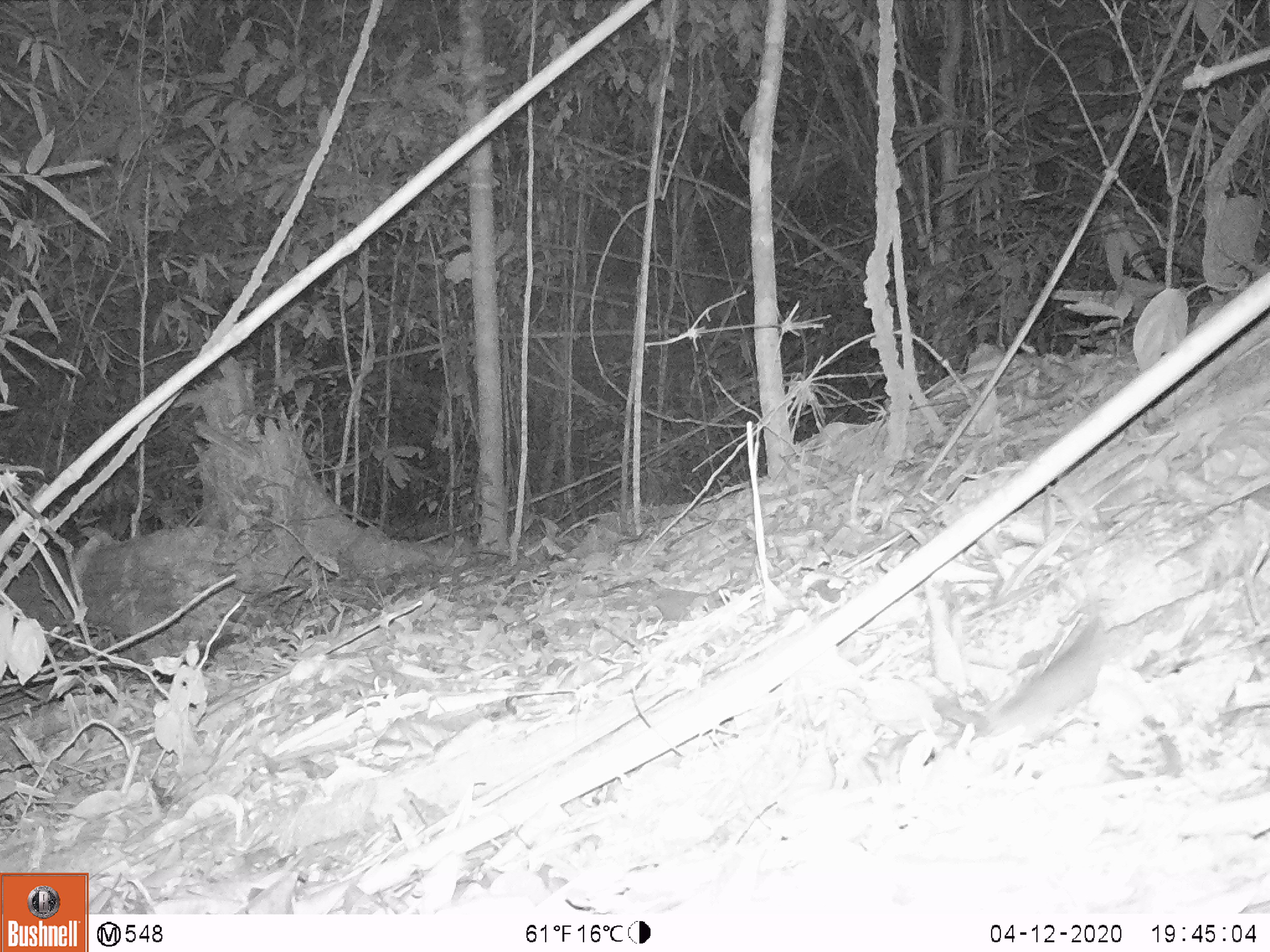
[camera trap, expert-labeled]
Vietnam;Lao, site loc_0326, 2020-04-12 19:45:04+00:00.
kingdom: Animalia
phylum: Chordata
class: Mammalia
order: Rodentia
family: Muridae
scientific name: Muridae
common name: old-world mice and rats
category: unidentified murid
Unidentified murid (old-world mice and rats) (Muridae). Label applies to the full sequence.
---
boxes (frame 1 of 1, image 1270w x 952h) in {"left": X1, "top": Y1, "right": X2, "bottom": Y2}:
unidentified murid: {"left": 987, "top": 611, "right": 1103, "bottom": 740}